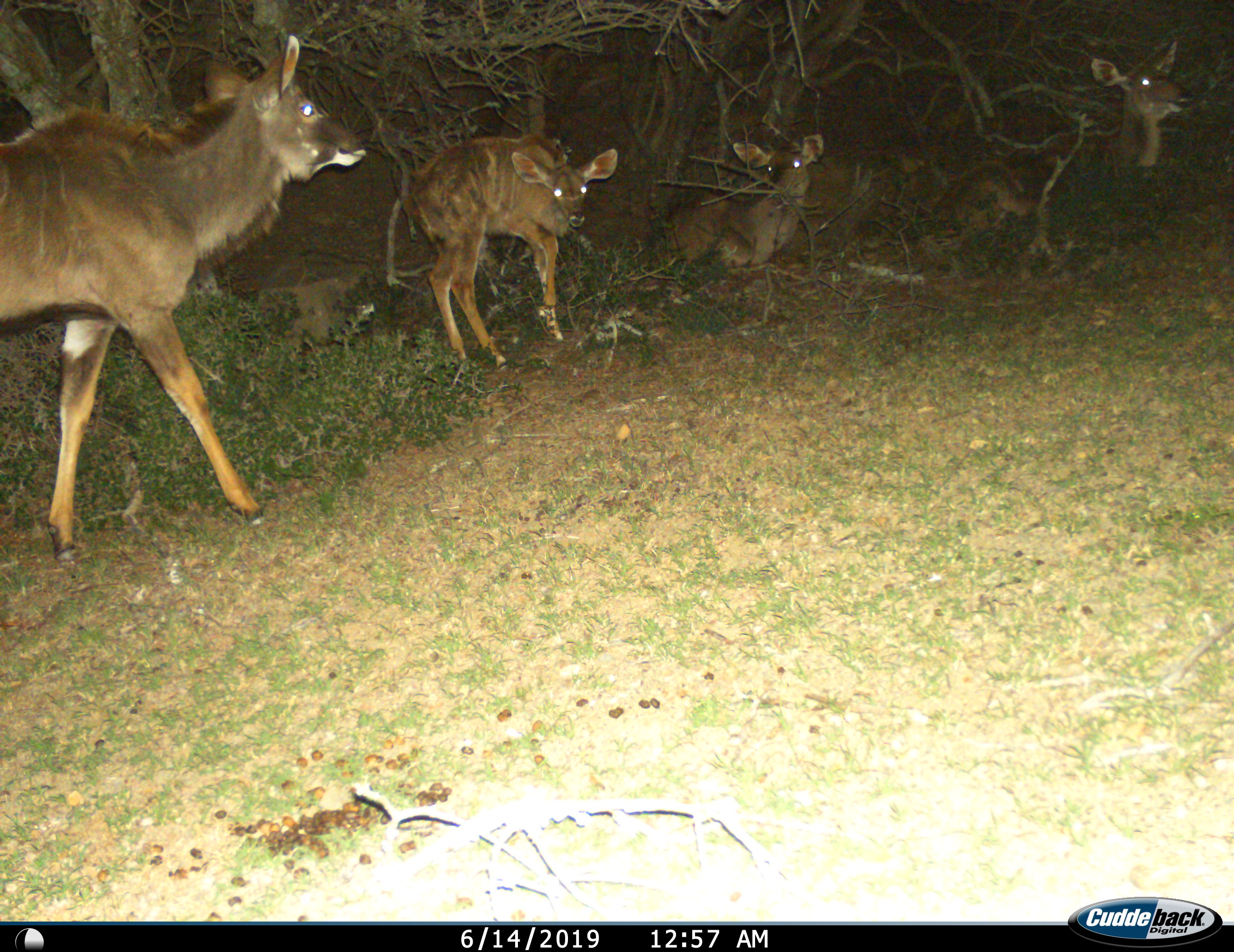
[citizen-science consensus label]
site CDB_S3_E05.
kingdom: Animalia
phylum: Chordata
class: Mammalia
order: Artiodactyla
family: Bovidae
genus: Tragelaphus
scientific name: Tragelaphus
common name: kudu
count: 4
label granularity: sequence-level